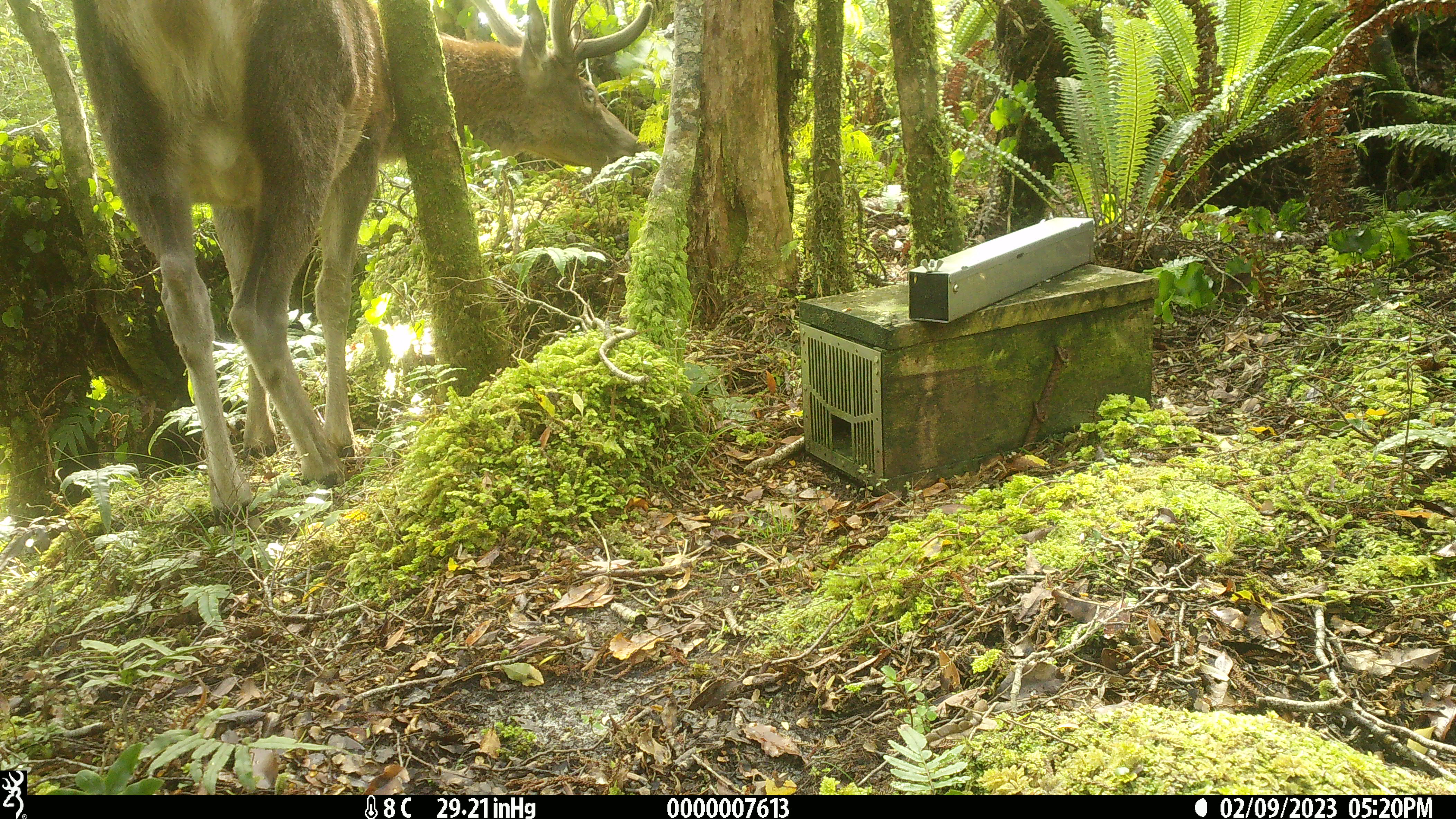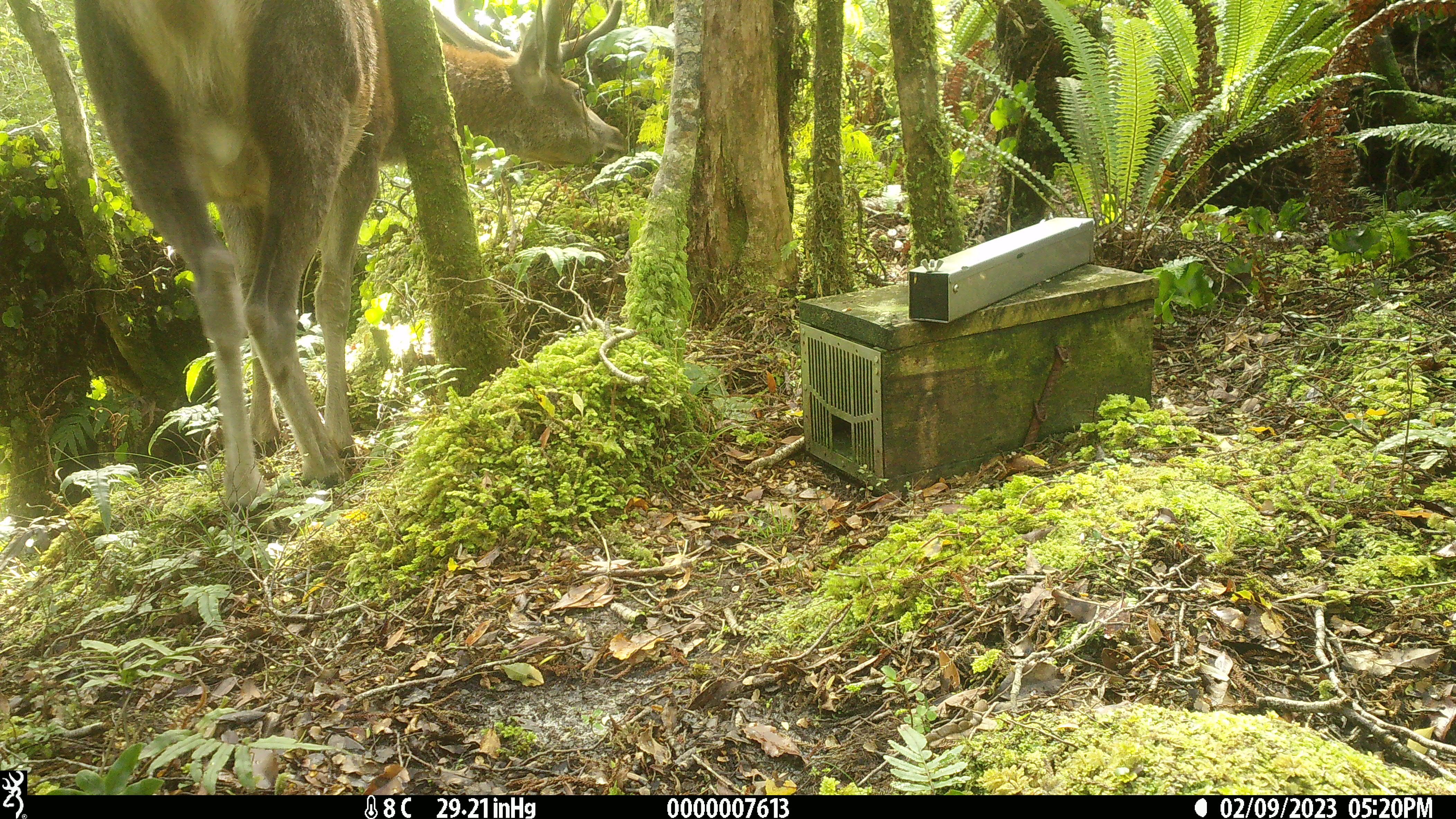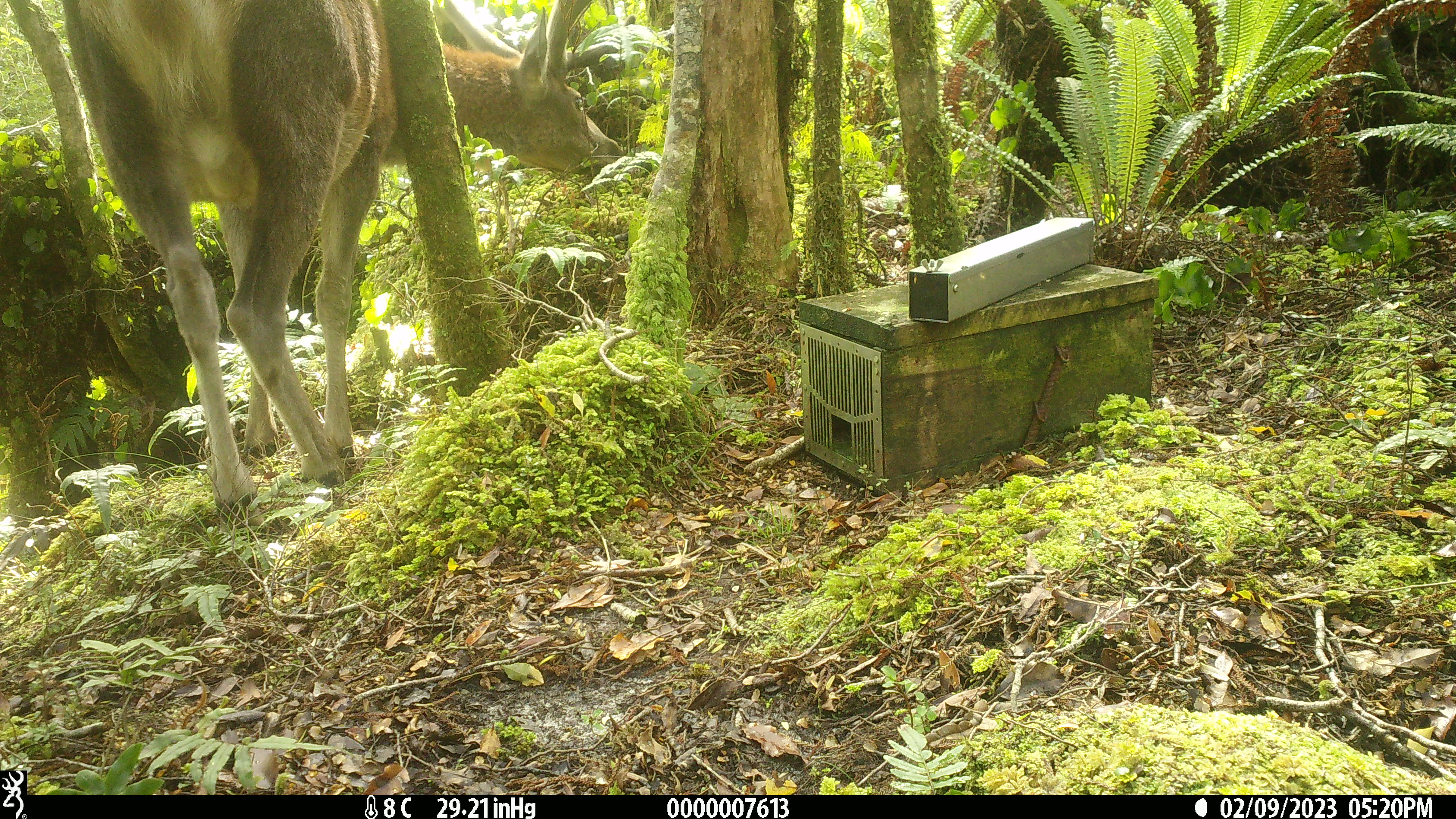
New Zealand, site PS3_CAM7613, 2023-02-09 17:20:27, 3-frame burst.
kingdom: Animalia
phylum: Chordata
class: Mammalia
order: Artiodactyla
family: Cervidae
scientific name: Cervidae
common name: deer